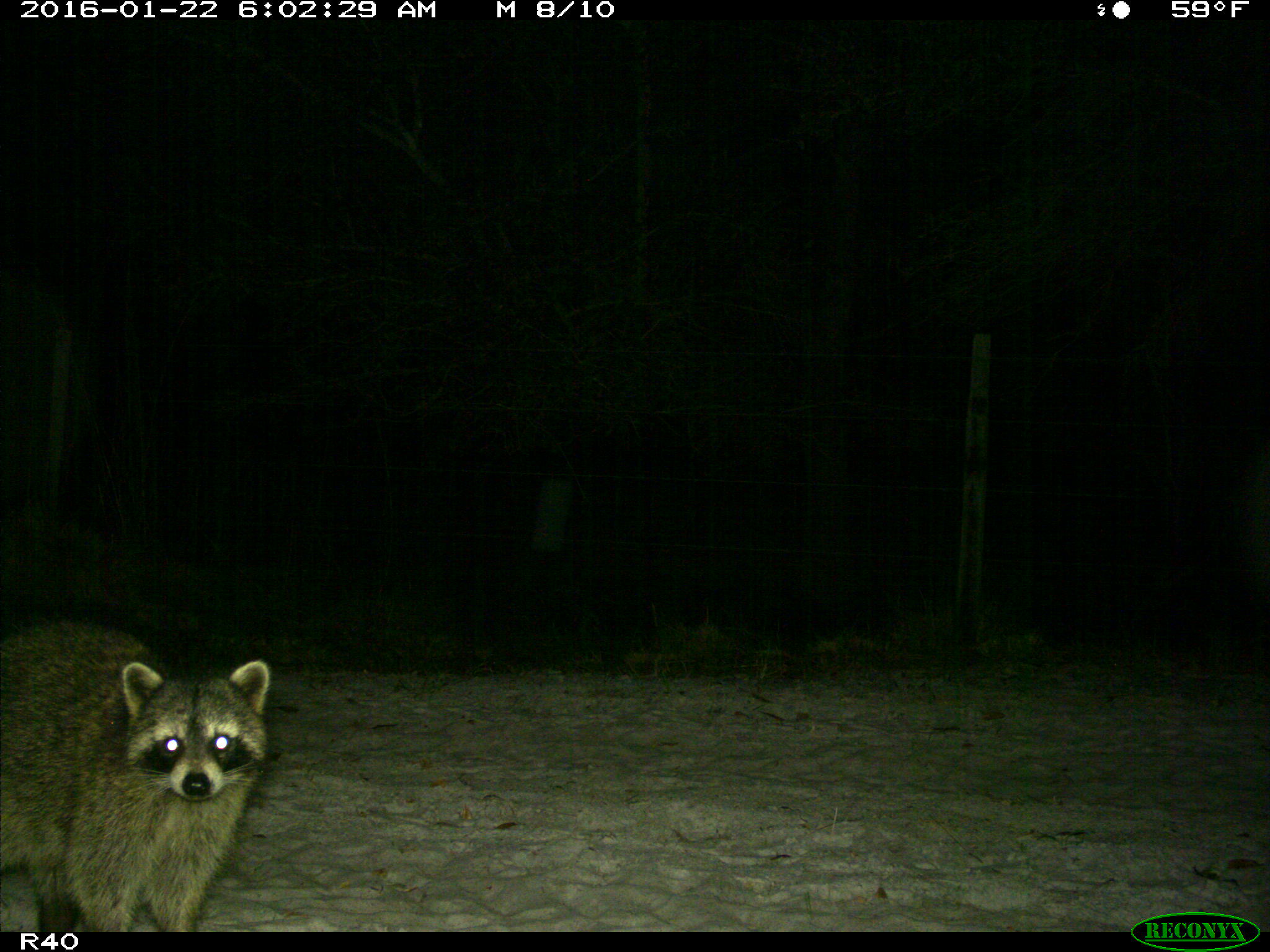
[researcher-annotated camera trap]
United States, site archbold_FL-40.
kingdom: Animalia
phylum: Chordata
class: Mammalia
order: Carnivora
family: Procyonidae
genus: Procyon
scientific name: Procyon lotor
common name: common raccoon